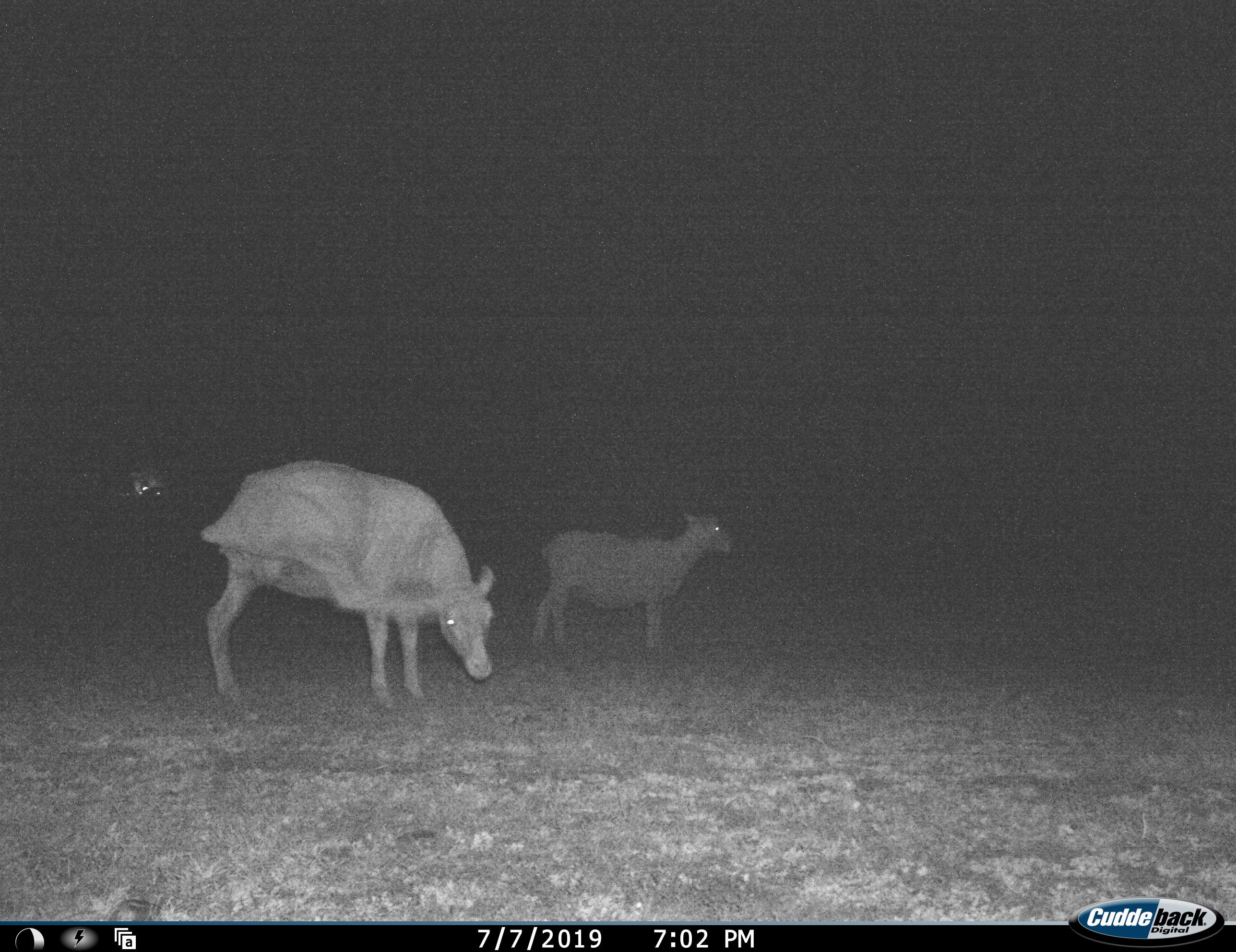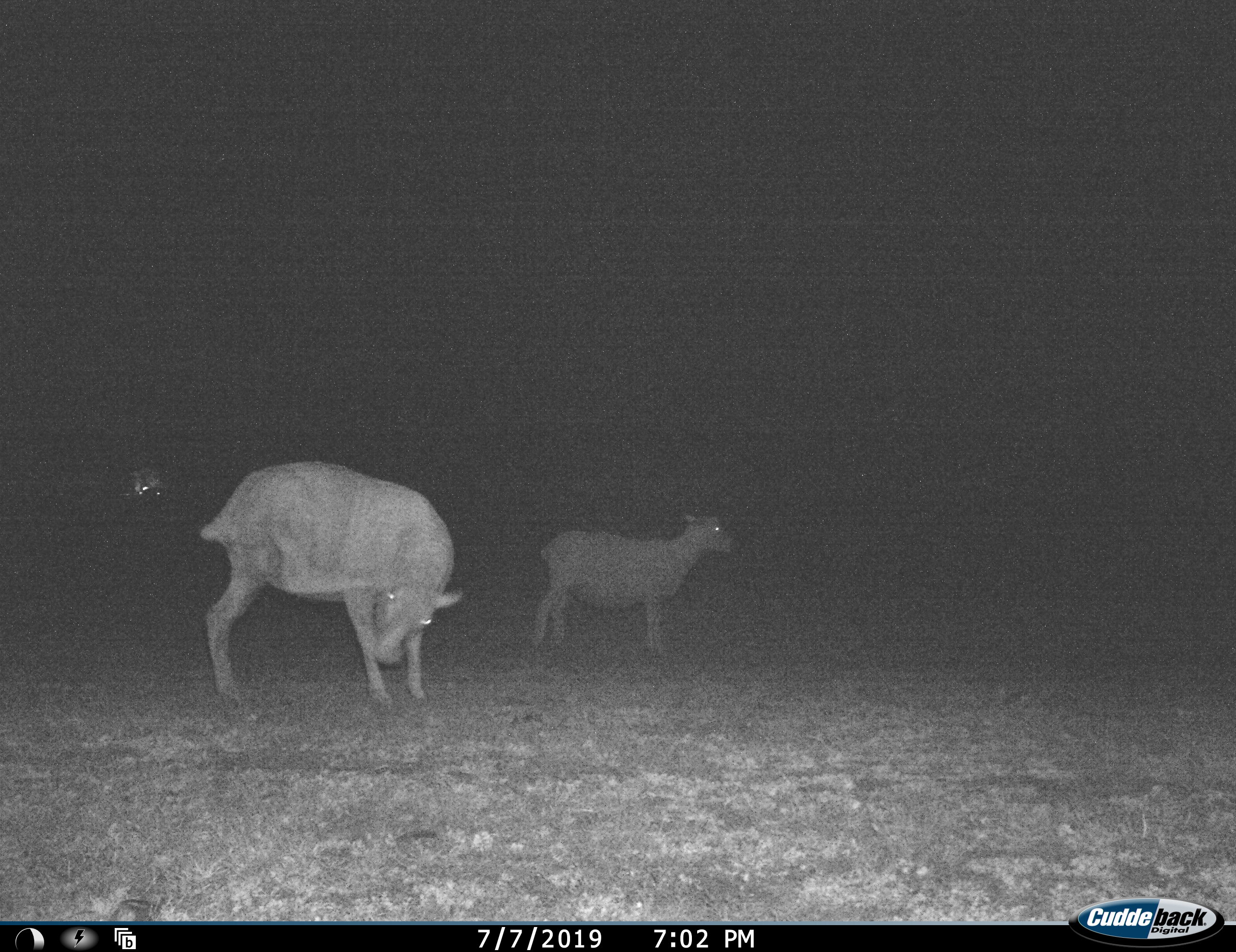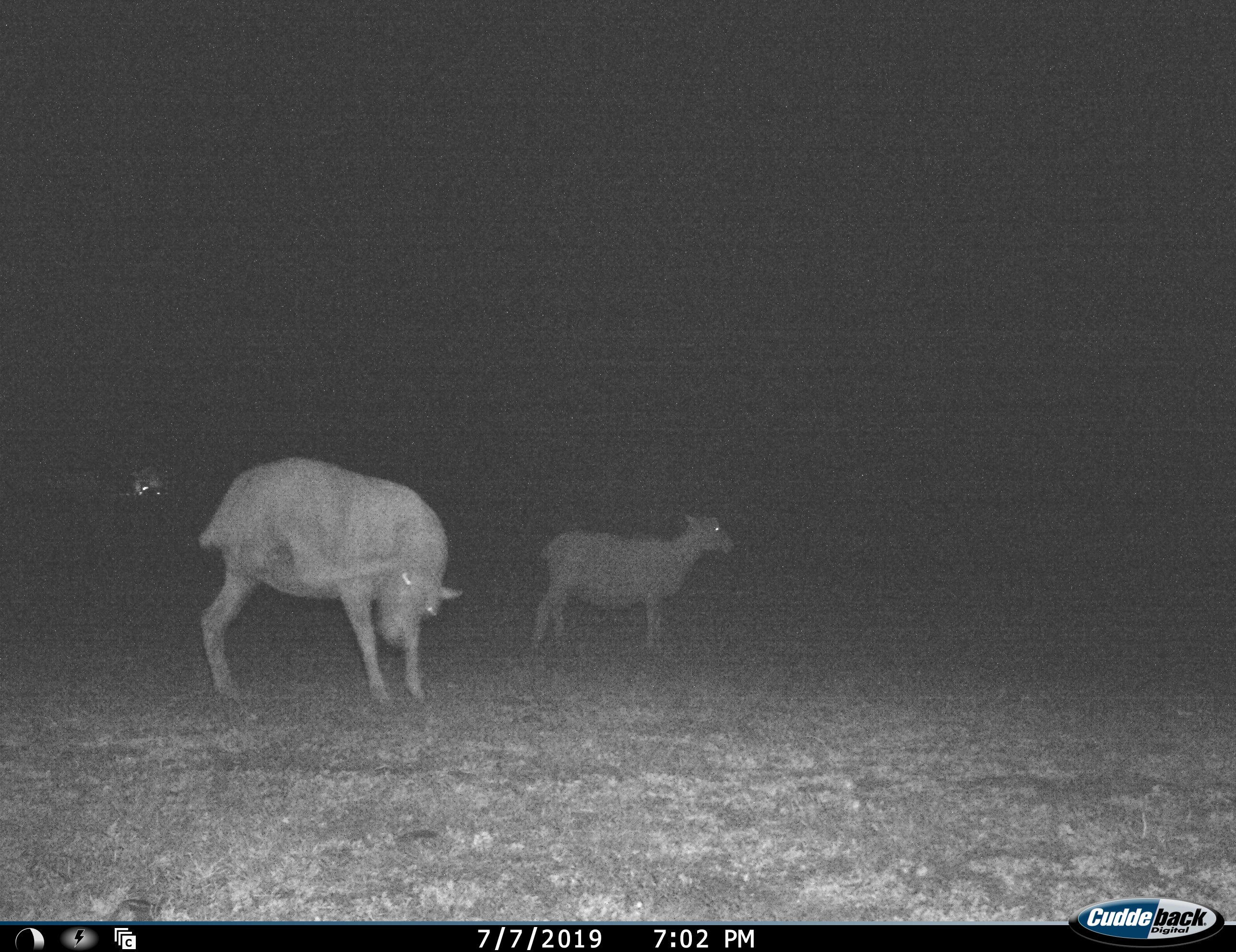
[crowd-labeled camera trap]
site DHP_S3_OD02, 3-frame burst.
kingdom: Animalia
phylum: Chordata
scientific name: Vertebrata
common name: domestic animal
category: domesticanimal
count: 2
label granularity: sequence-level